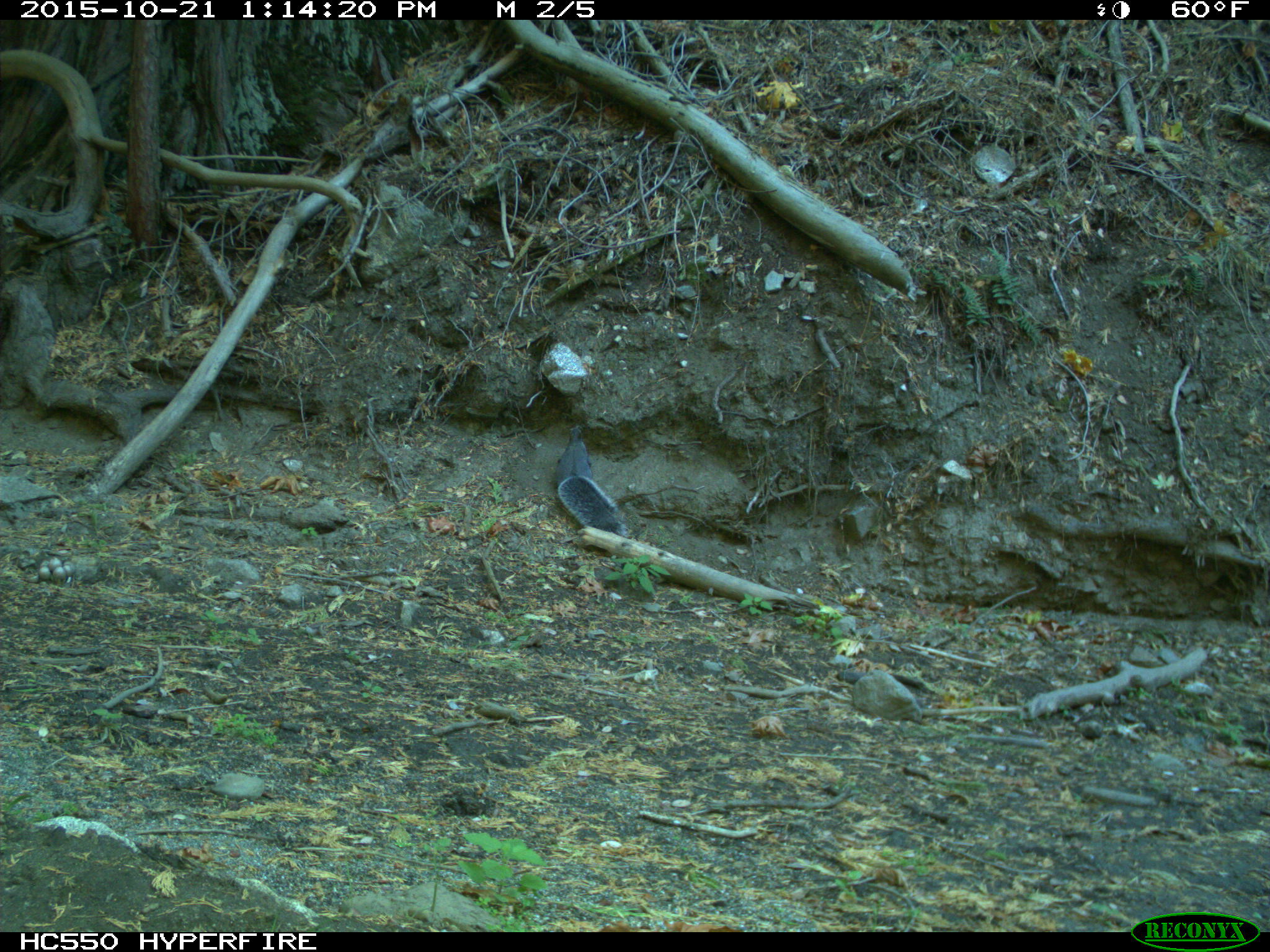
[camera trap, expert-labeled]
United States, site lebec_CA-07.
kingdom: Animalia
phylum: Chordata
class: Mammalia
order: Rodentia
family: Sciuridae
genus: Sciurus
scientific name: Sciurus carolinensis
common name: eastern gray squirrel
Sciurus carolinensis (eastern gray squirrel).